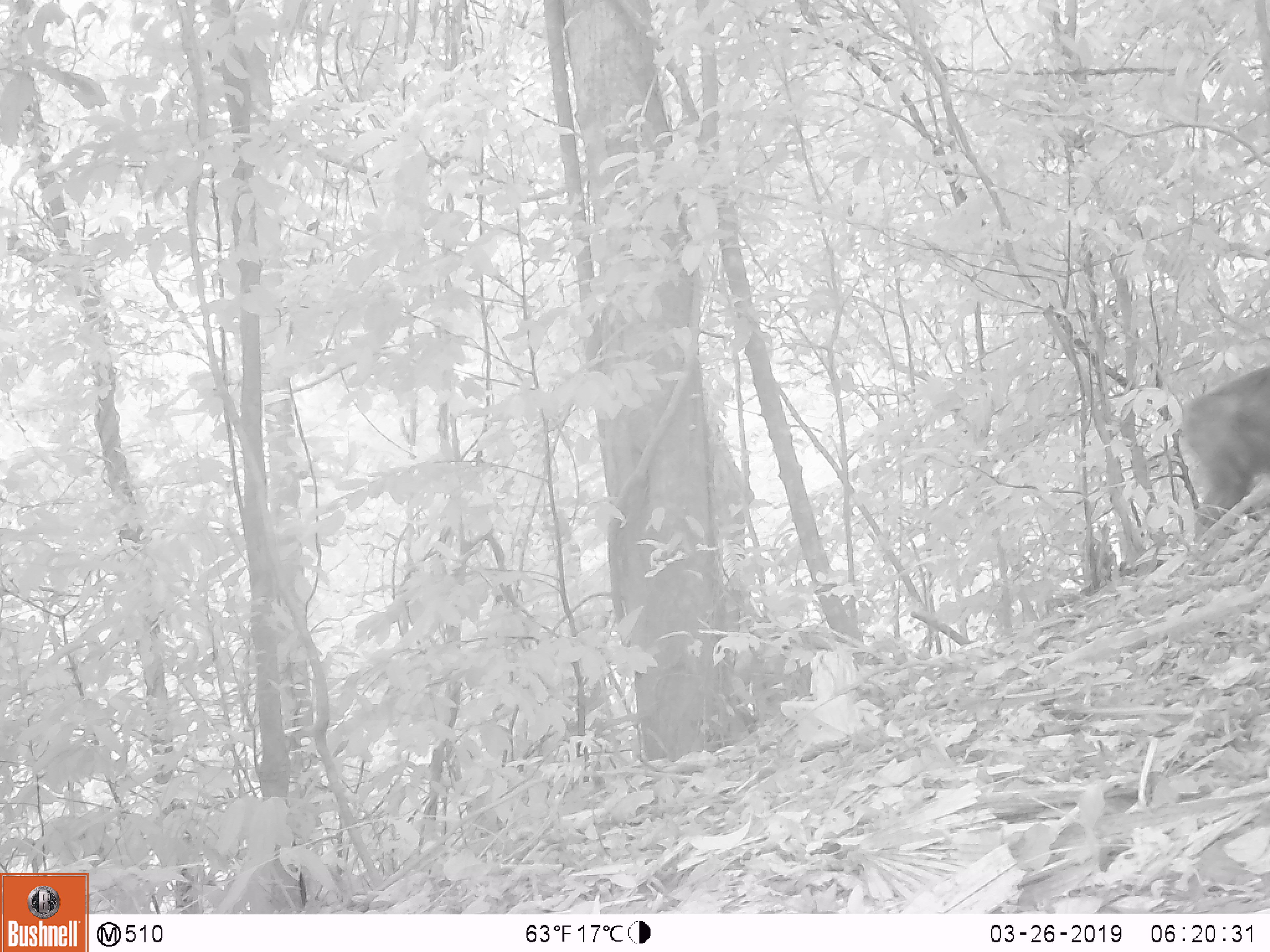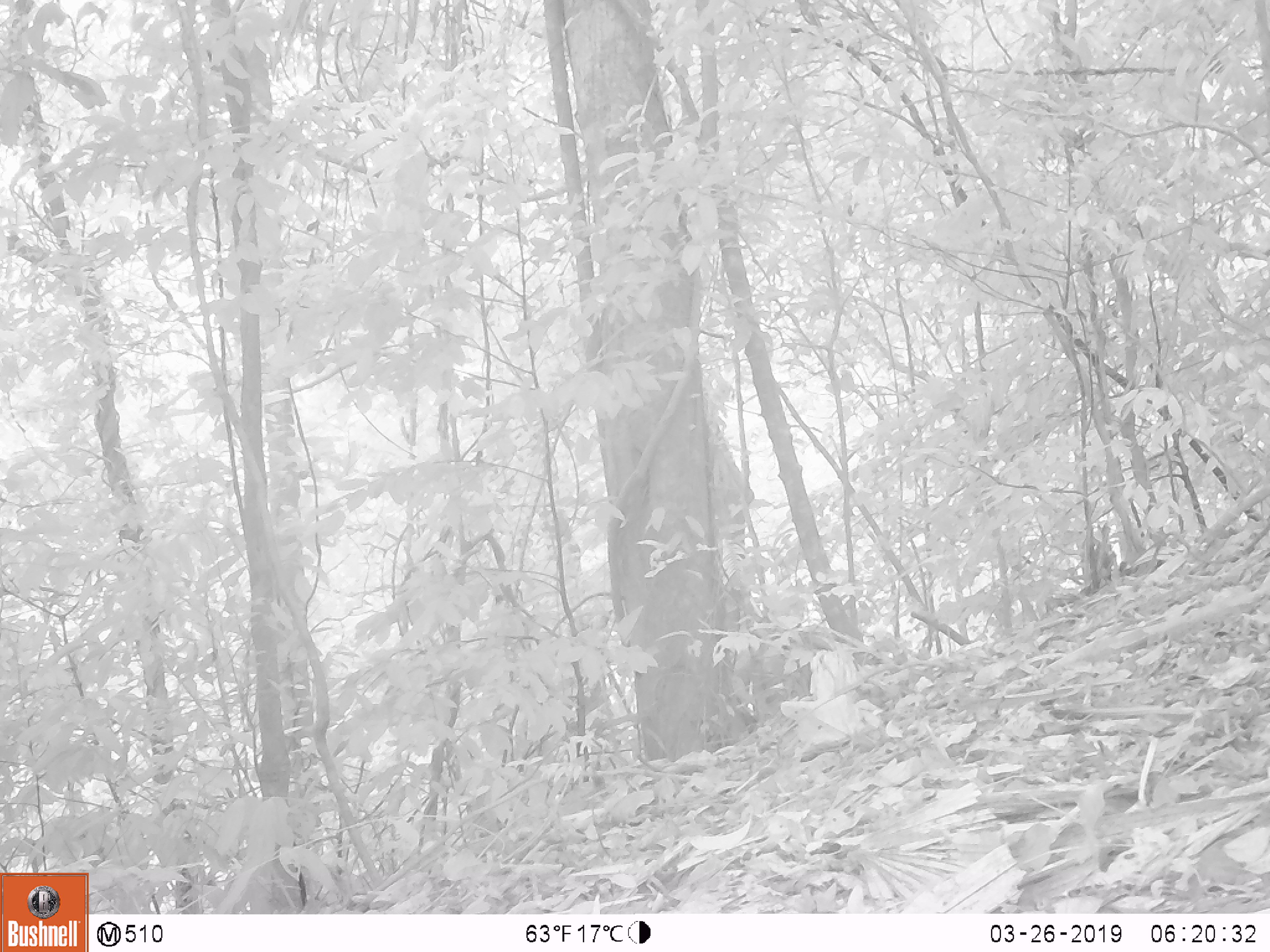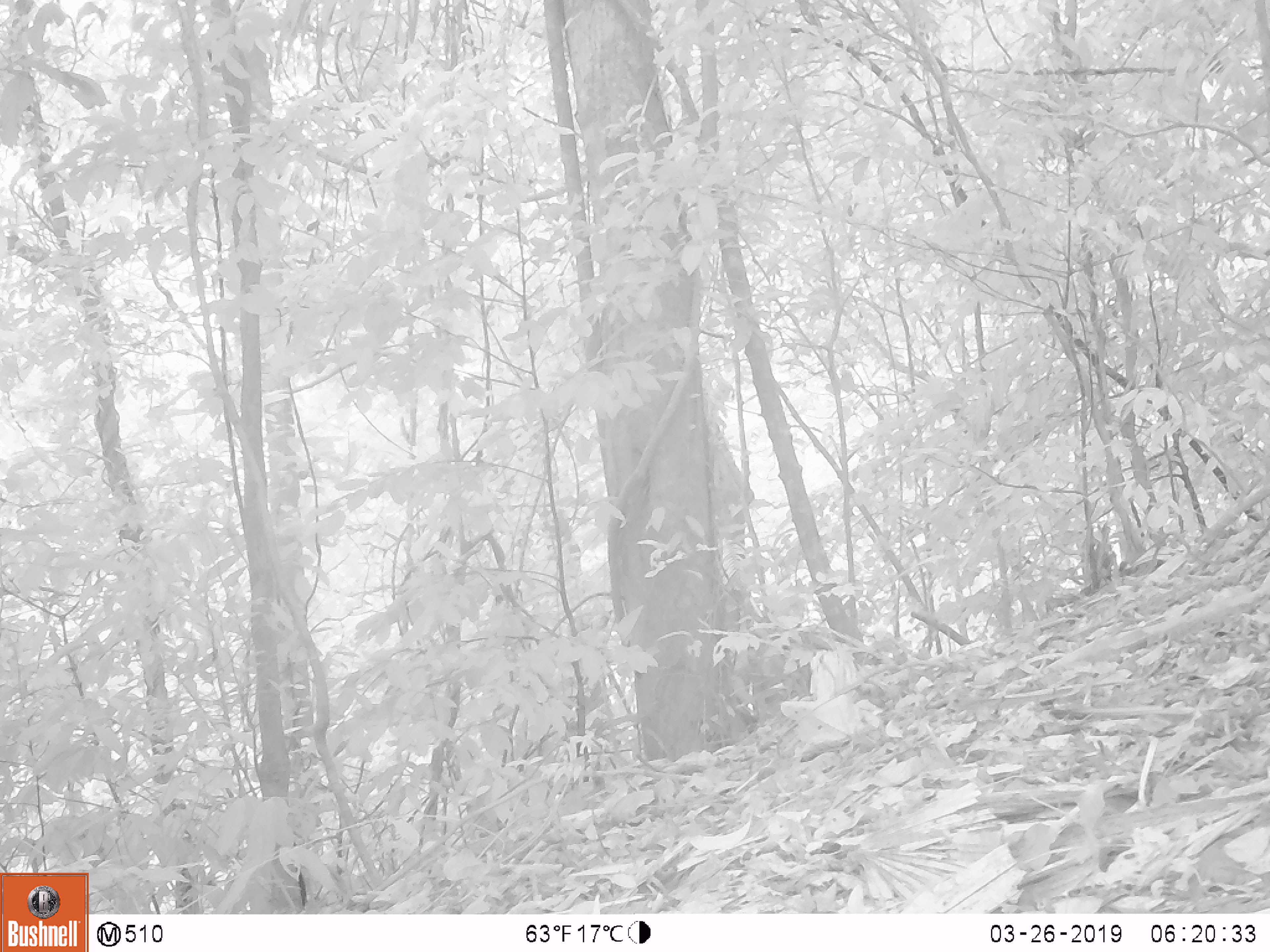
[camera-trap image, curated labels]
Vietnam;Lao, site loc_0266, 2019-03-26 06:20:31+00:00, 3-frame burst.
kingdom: Animalia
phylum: Chordata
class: Mammalia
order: Primates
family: Cercopithecidae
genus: Macaca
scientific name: Macaca arctoides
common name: stump-tailed macaque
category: stump tailed macaque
Stump tailed macaque (stump-tailed macaque) (Macaca arctoides). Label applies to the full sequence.